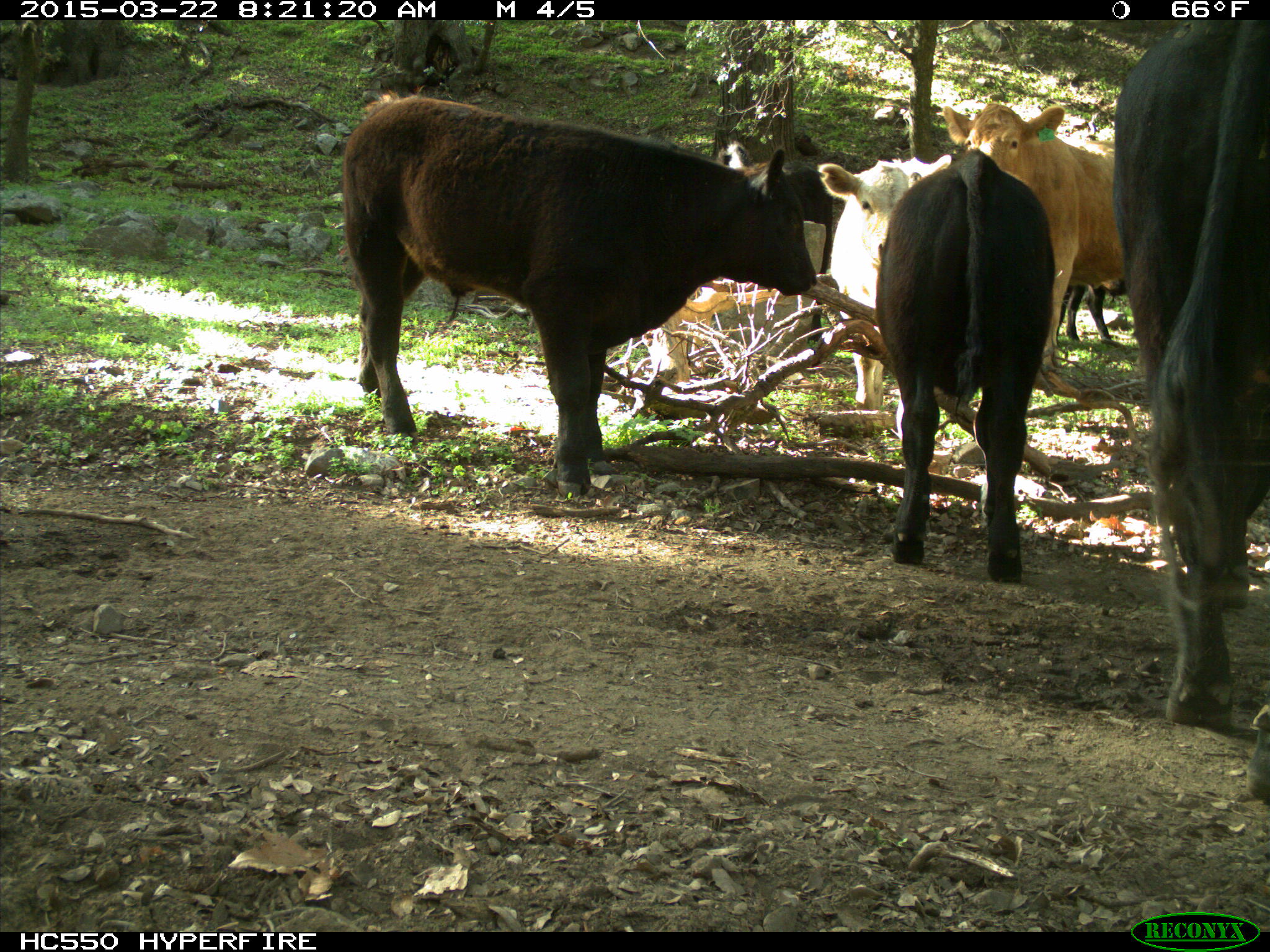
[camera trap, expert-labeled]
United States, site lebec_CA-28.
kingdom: Animalia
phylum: Chordata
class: Mammalia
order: Artiodactyla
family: Bovidae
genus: Bos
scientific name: Bos taurus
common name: domestic cow